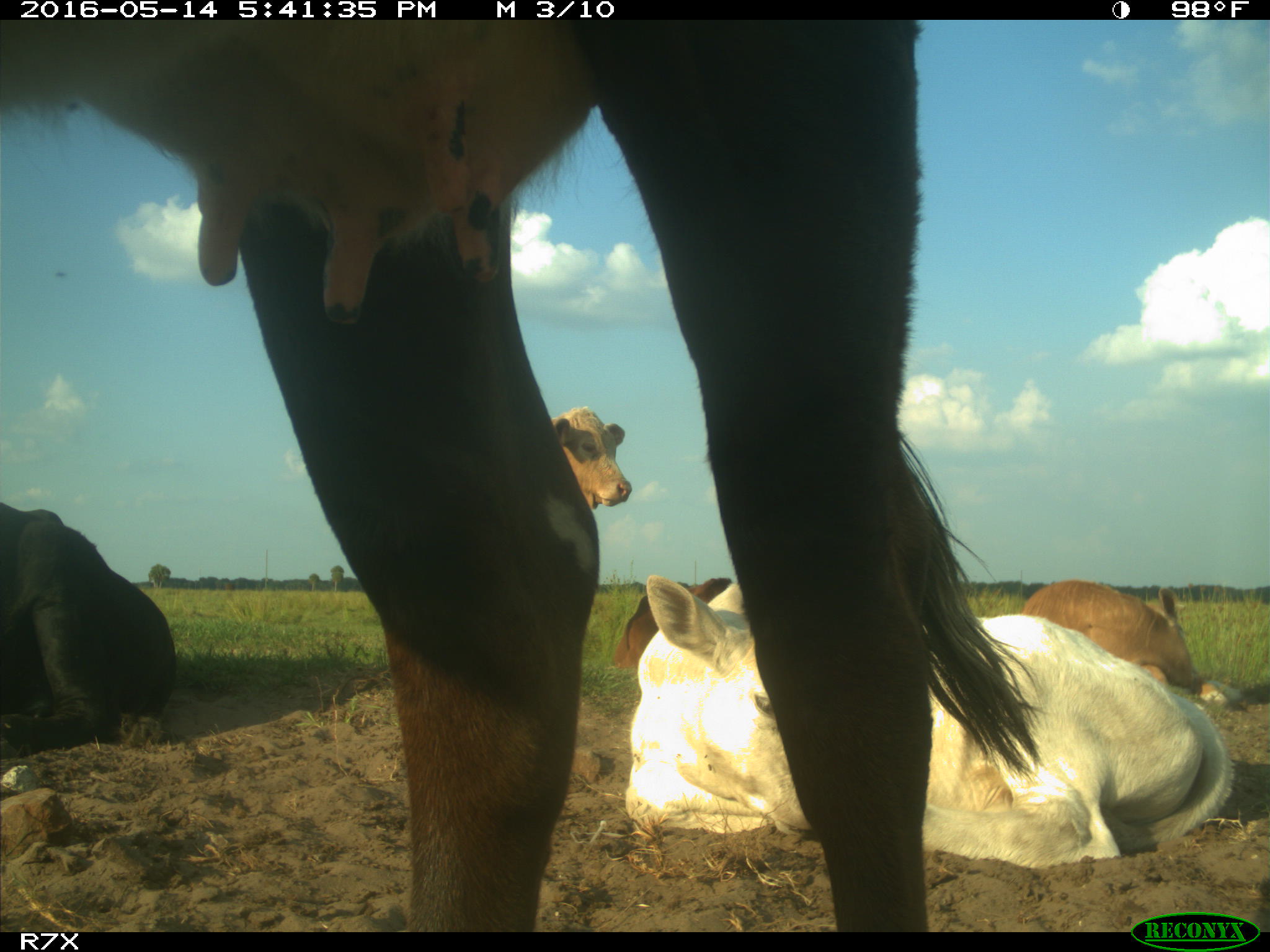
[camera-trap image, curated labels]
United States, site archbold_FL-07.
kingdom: Animalia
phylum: Chordata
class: Mammalia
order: Artiodactyla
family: Bovidae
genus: Bos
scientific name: Bos taurus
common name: domestic cow